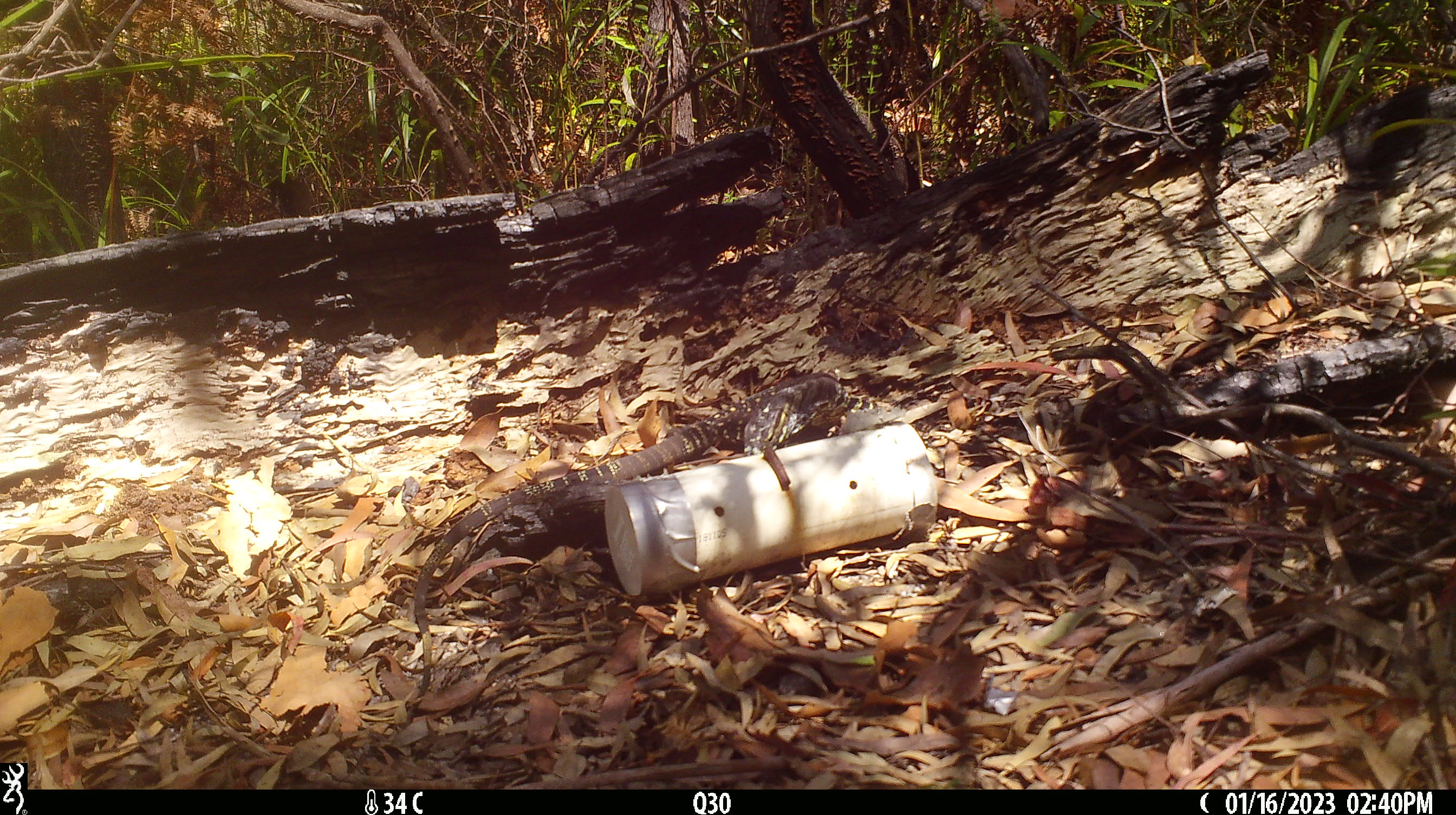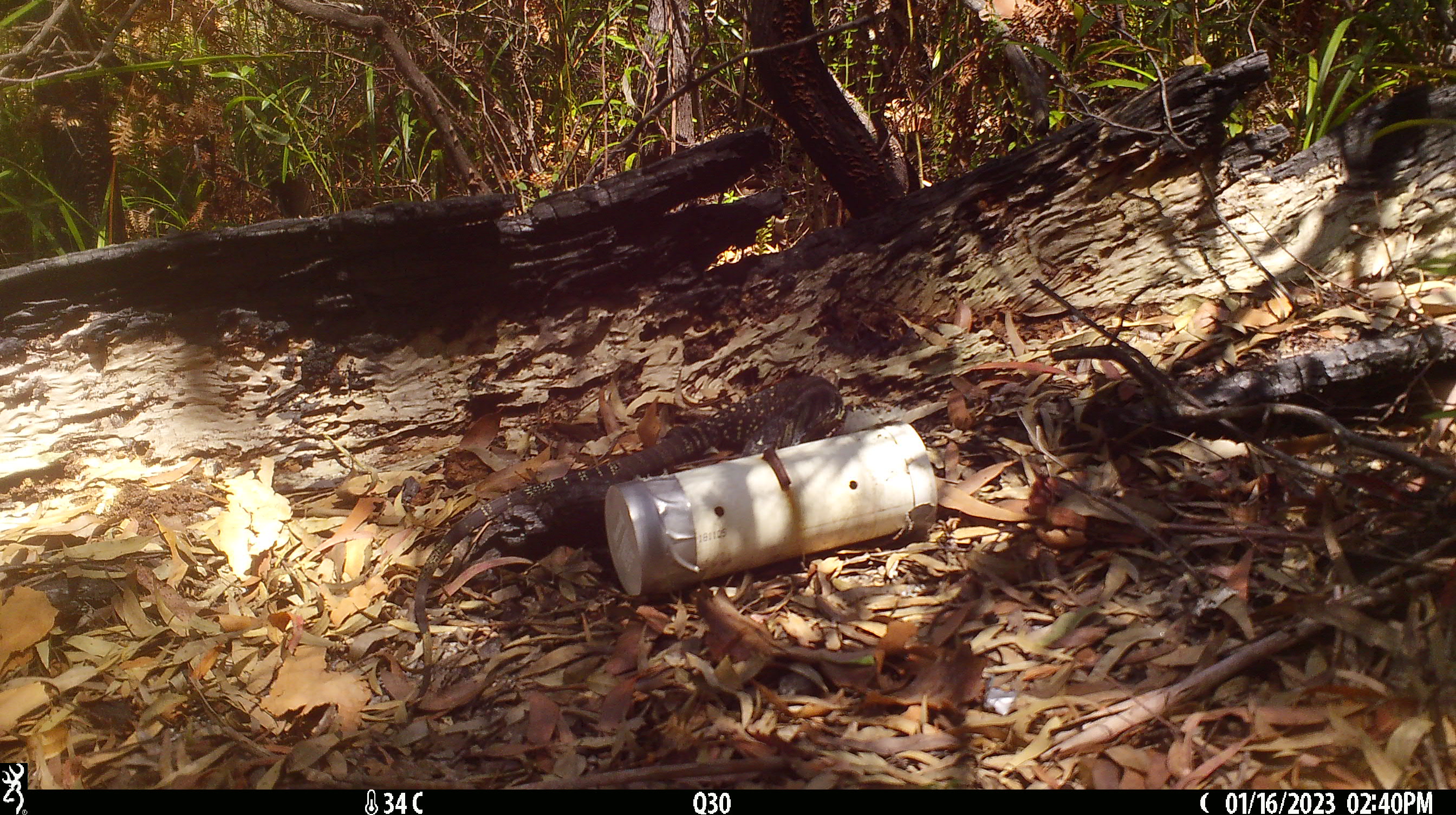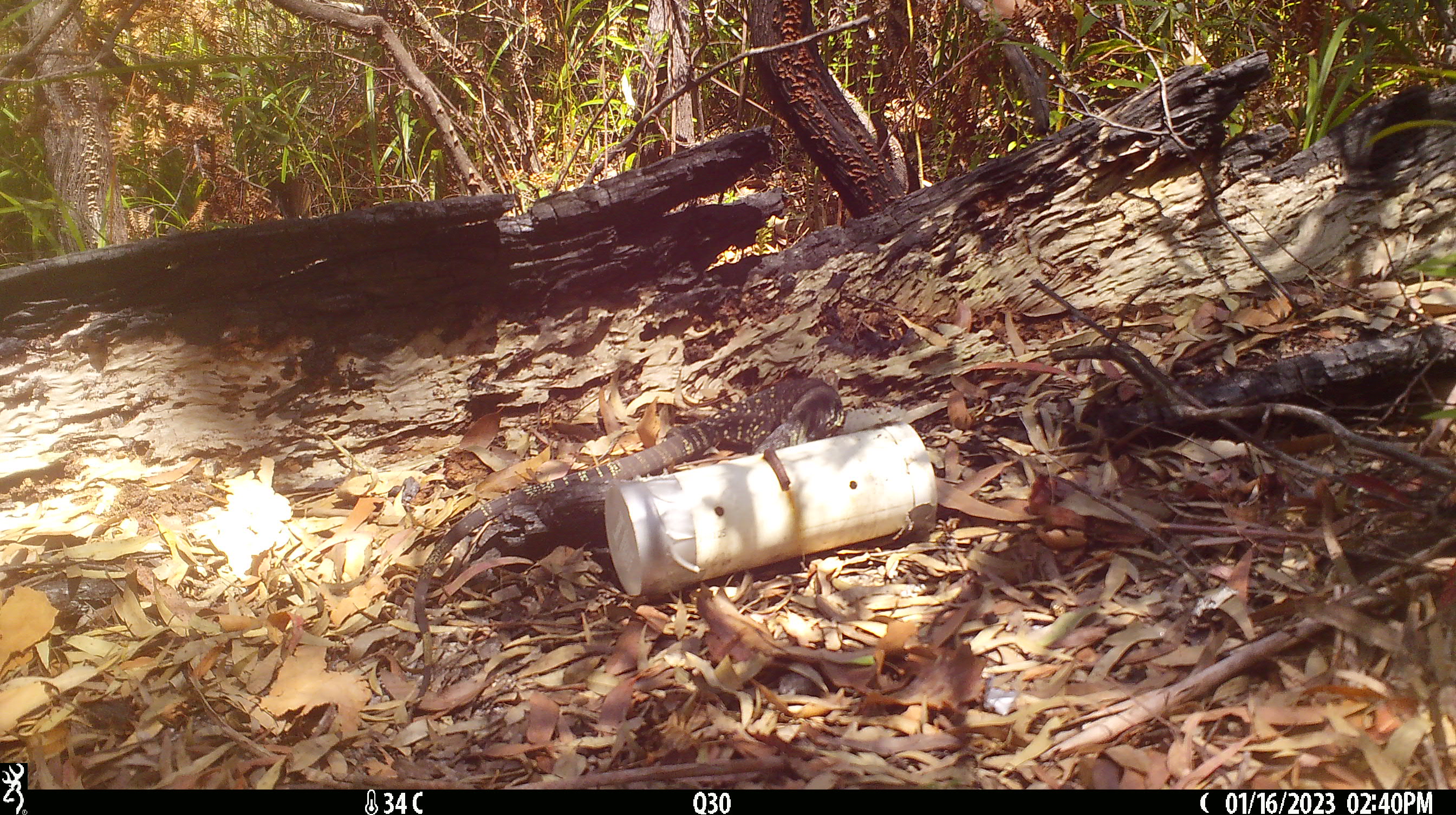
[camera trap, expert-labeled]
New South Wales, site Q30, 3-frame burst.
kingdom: Animalia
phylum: Chordata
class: Reptilia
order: Squamata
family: Varanidae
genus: Varanus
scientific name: Varanus varius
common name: lace monitor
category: goanna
Goanna (lace monitor) (Varanus varius).